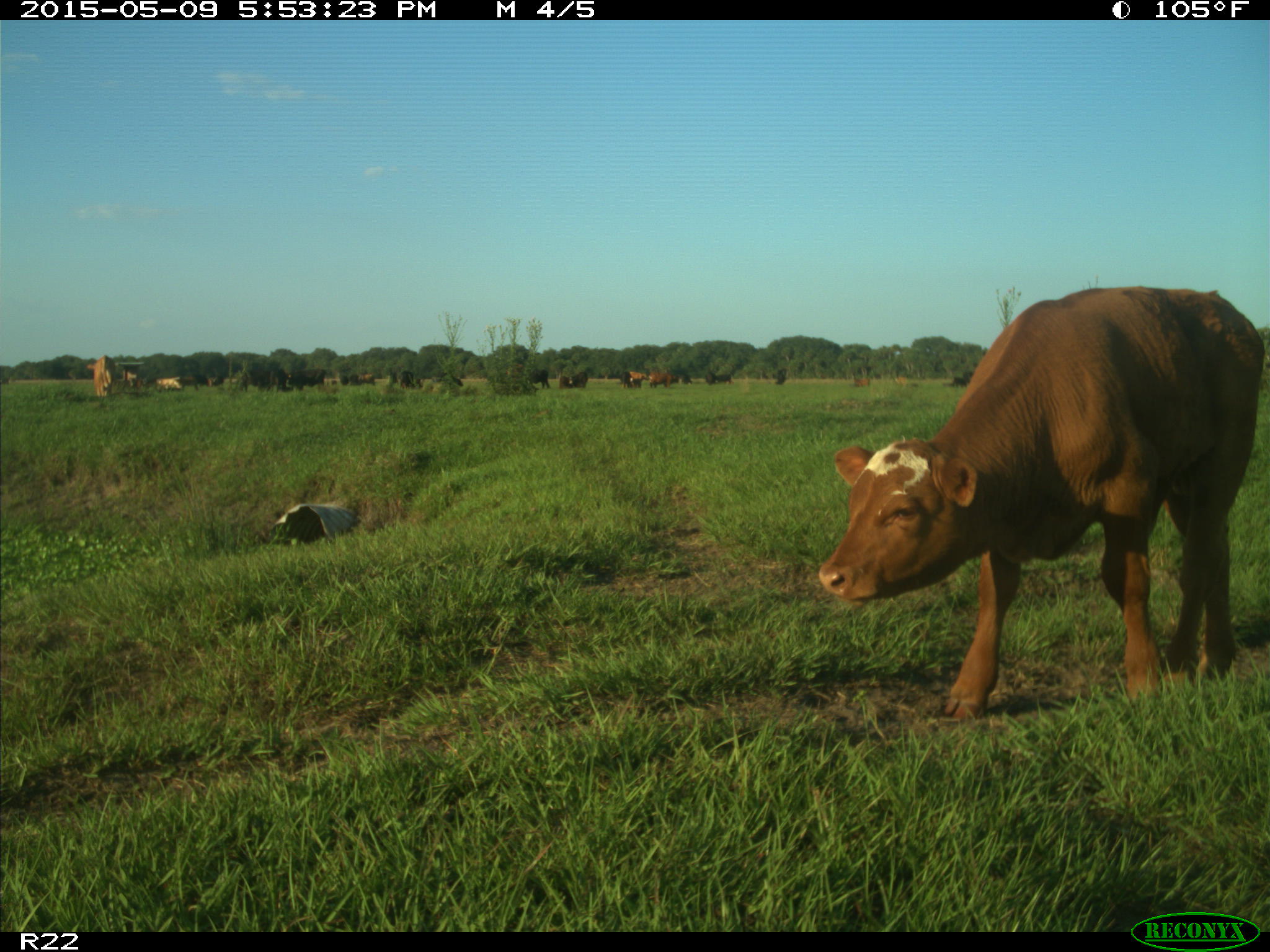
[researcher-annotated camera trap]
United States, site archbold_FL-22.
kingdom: Animalia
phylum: Chordata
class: Mammalia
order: Artiodactyla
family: Bovidae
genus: Bos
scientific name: Bos taurus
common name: domestic cow